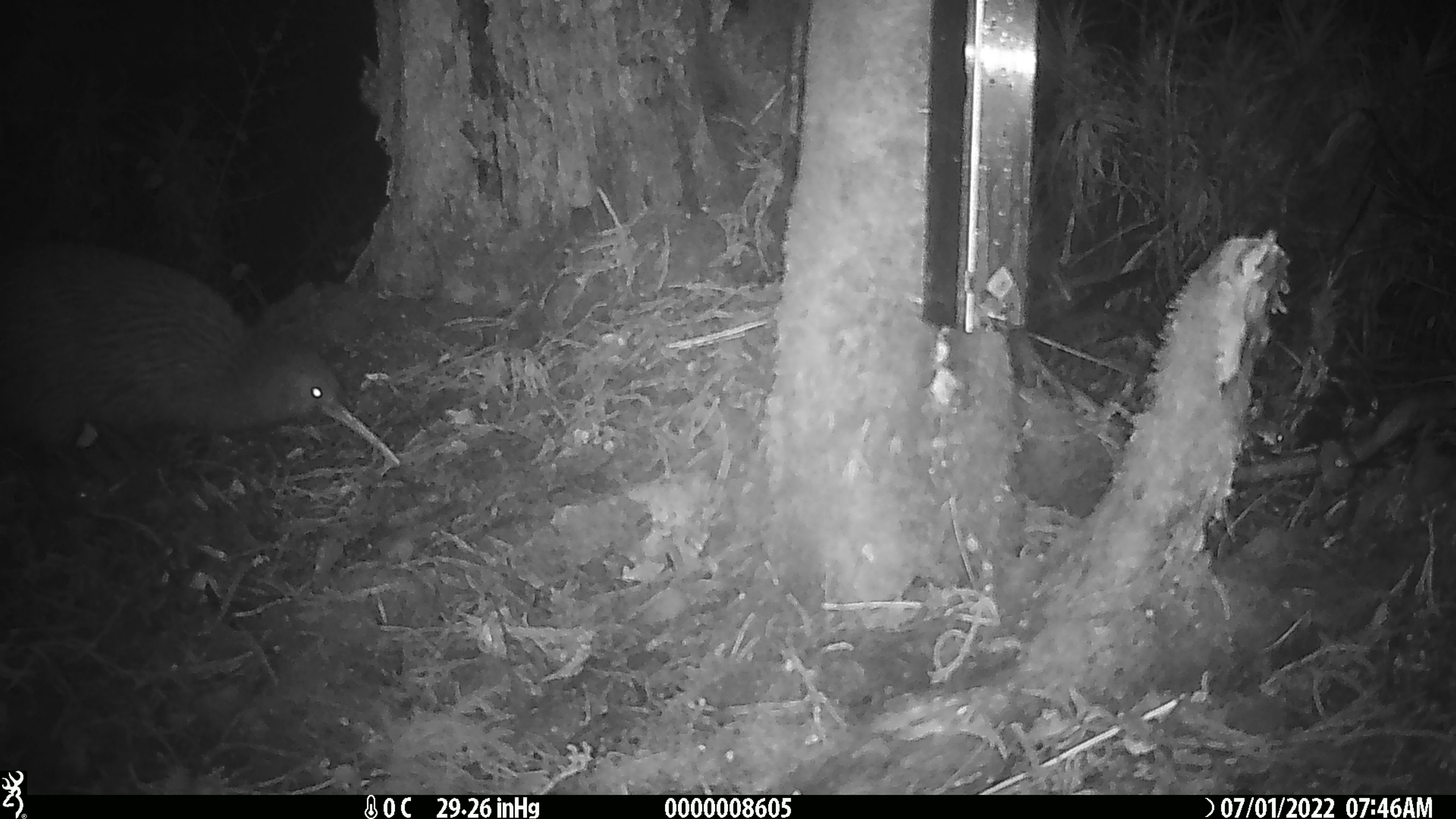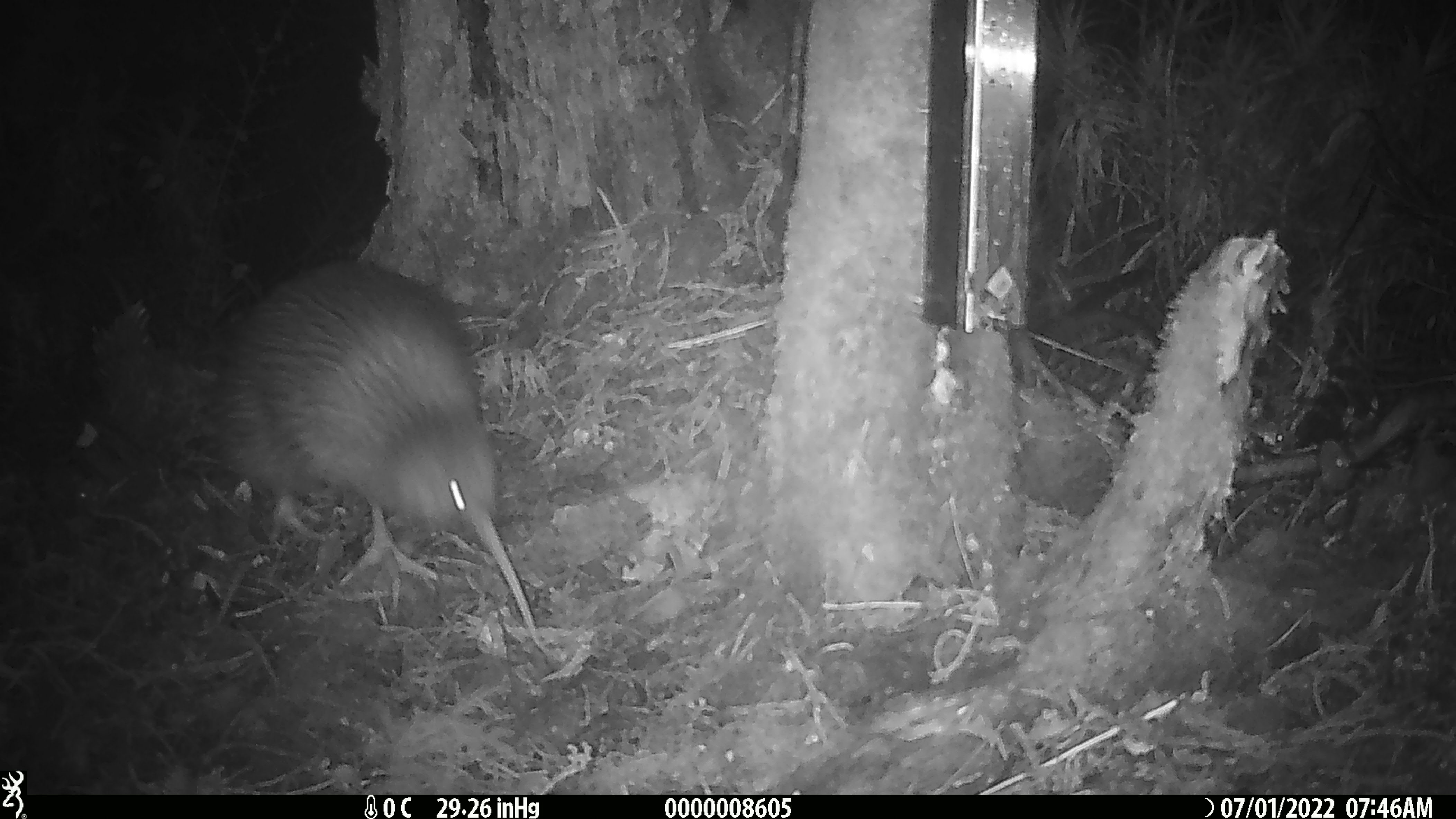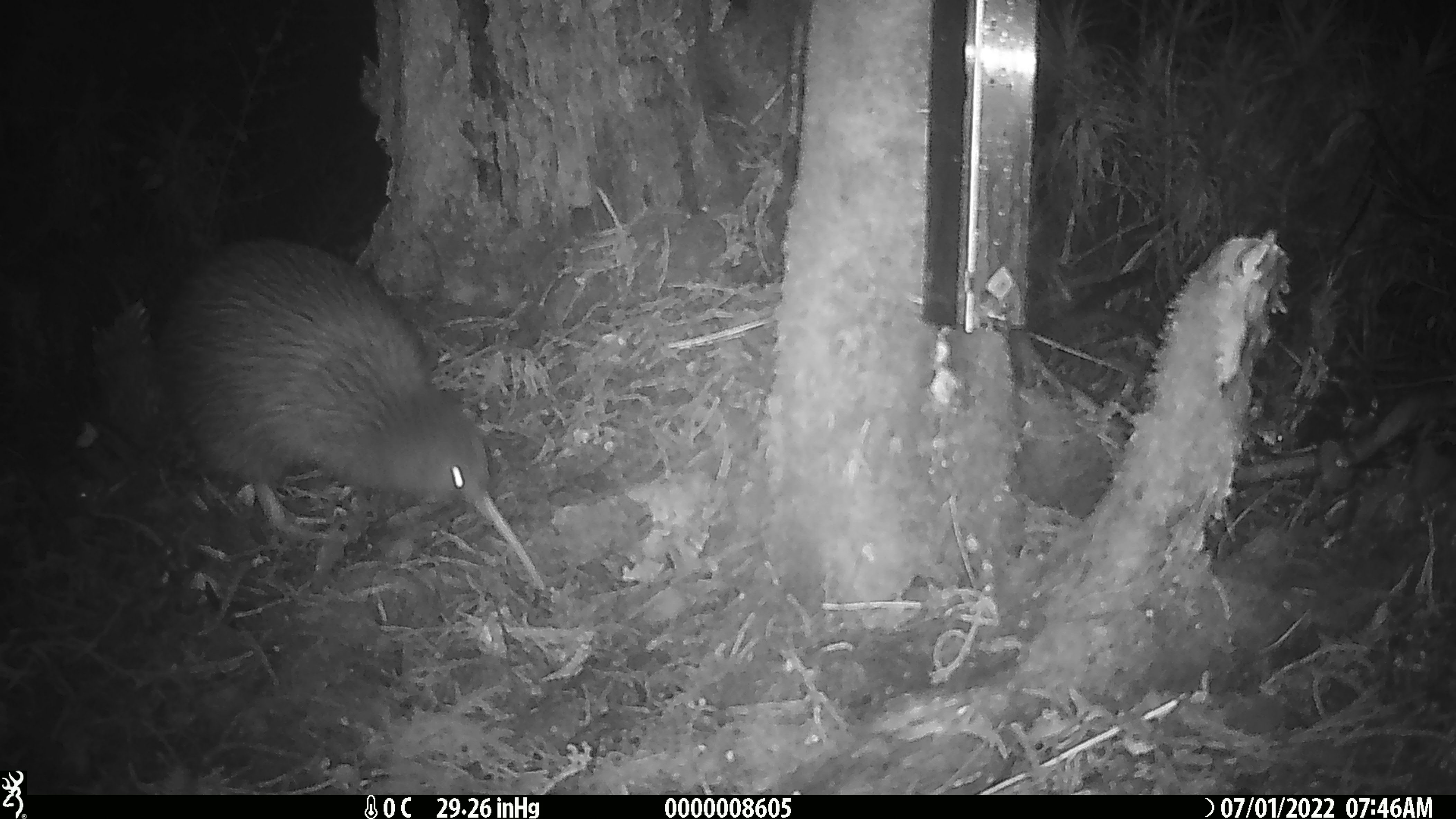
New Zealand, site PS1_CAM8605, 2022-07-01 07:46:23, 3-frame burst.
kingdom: Animalia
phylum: Chordata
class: Aves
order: Apterygiformes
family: Apterygidae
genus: Apteryx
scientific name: Apteryx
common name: kiwi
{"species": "kiwi (Apteryx)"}